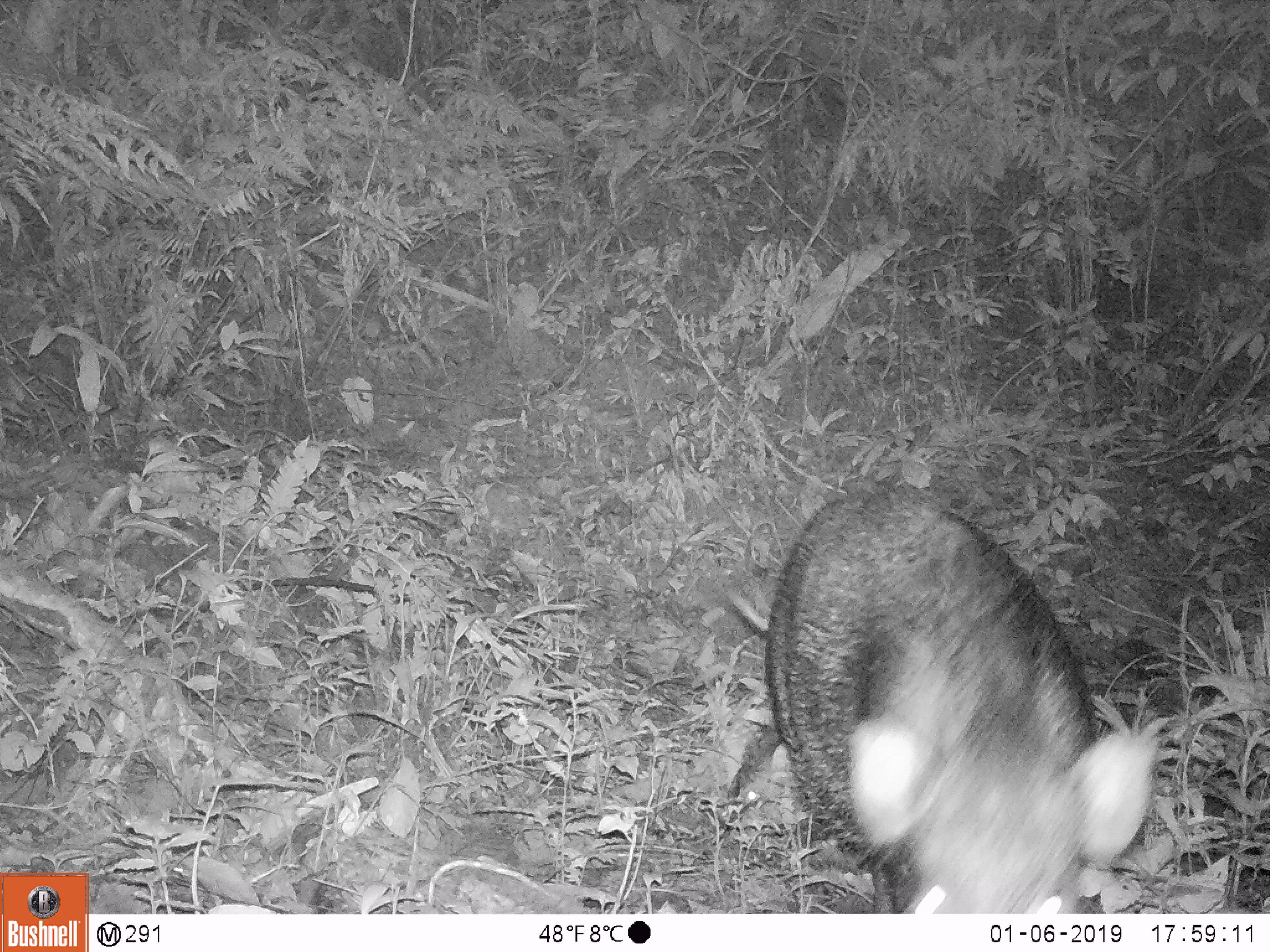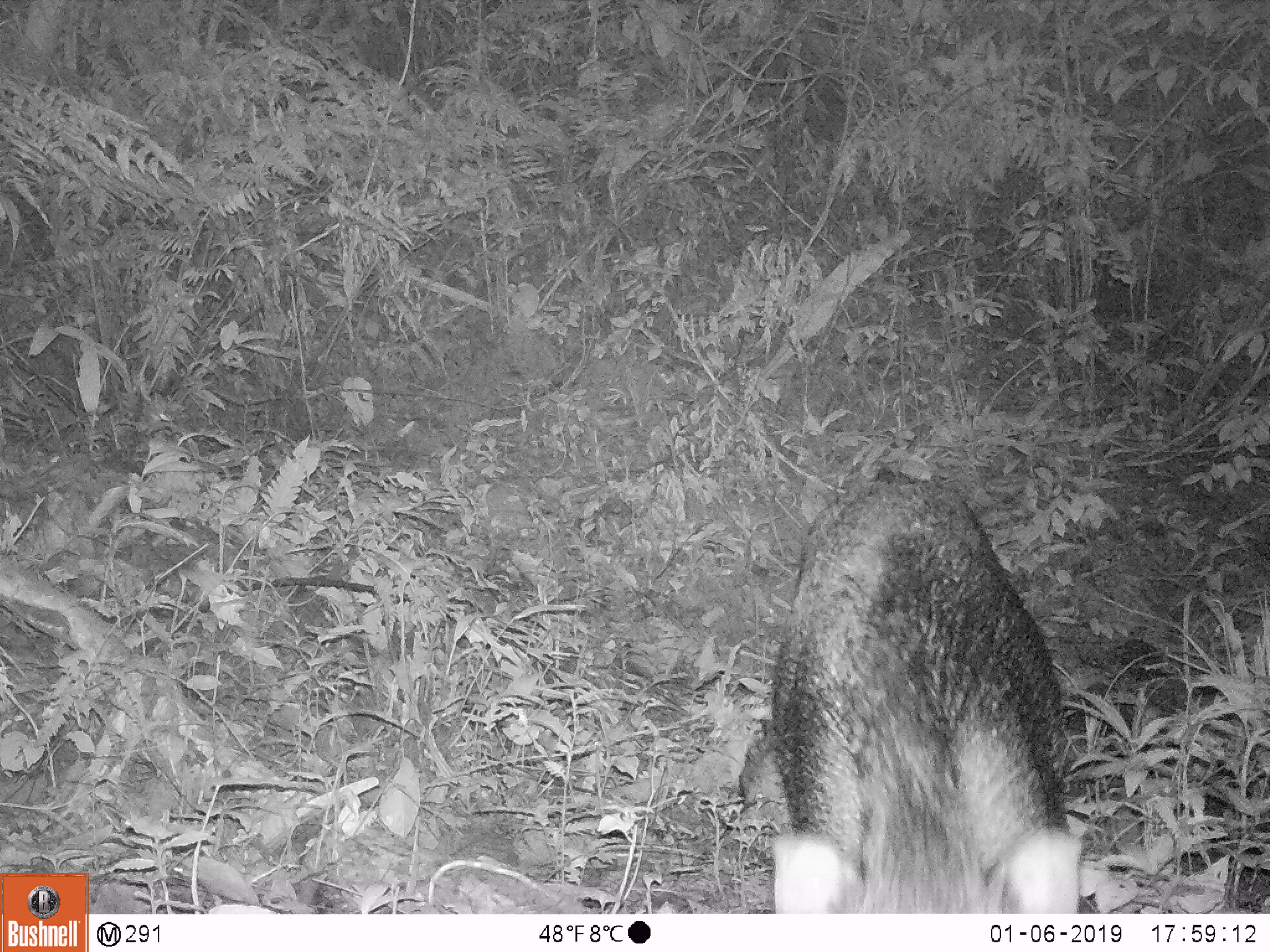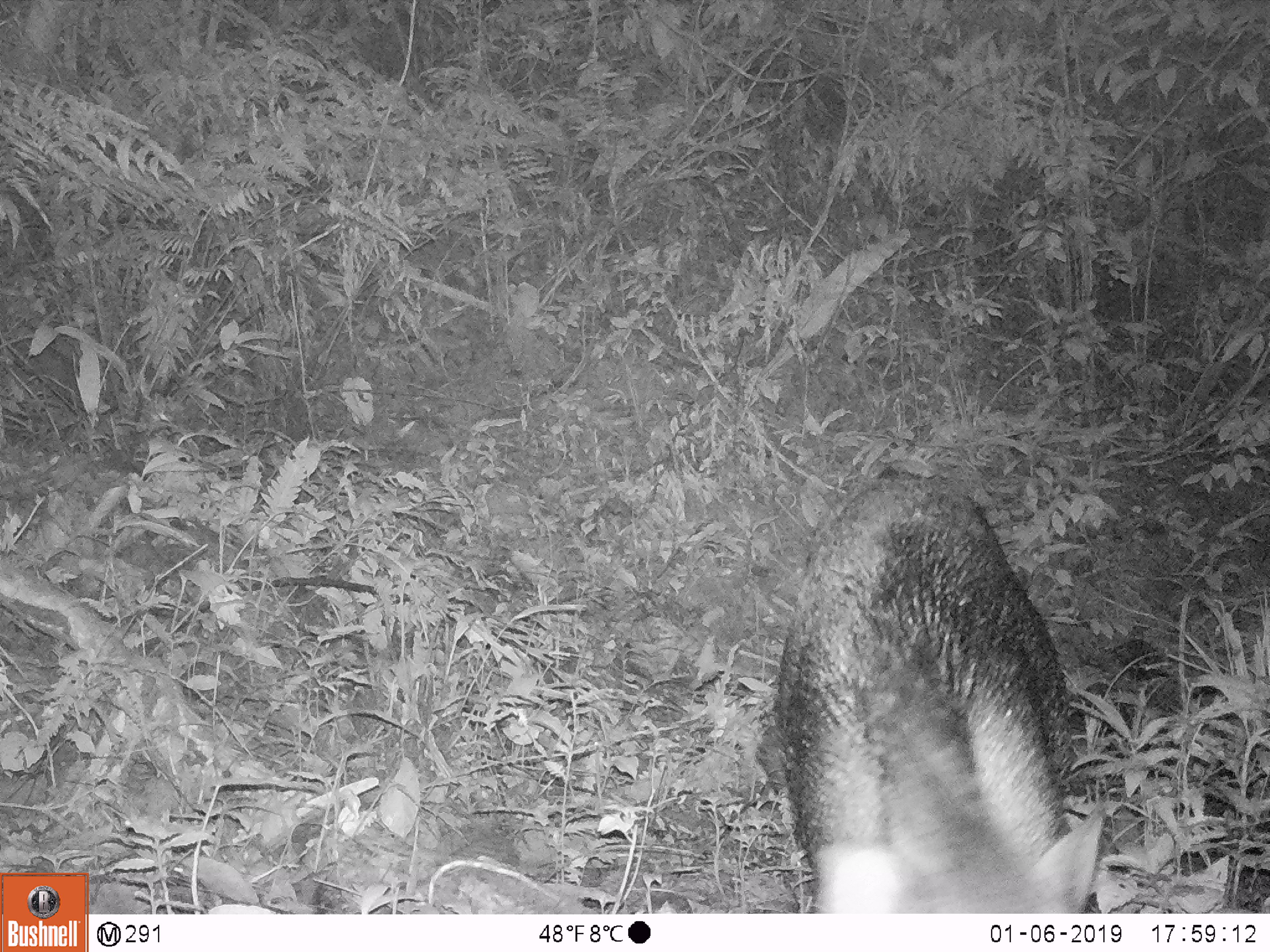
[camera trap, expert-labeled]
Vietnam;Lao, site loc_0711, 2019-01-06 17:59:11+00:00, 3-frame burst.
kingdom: Animalia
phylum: Chordata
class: Mammalia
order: Artiodactyla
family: Suidae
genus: Sus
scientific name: Sus scrofa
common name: eurasian wild pig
Eurasian wild pig (Sus scrofa). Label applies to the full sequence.